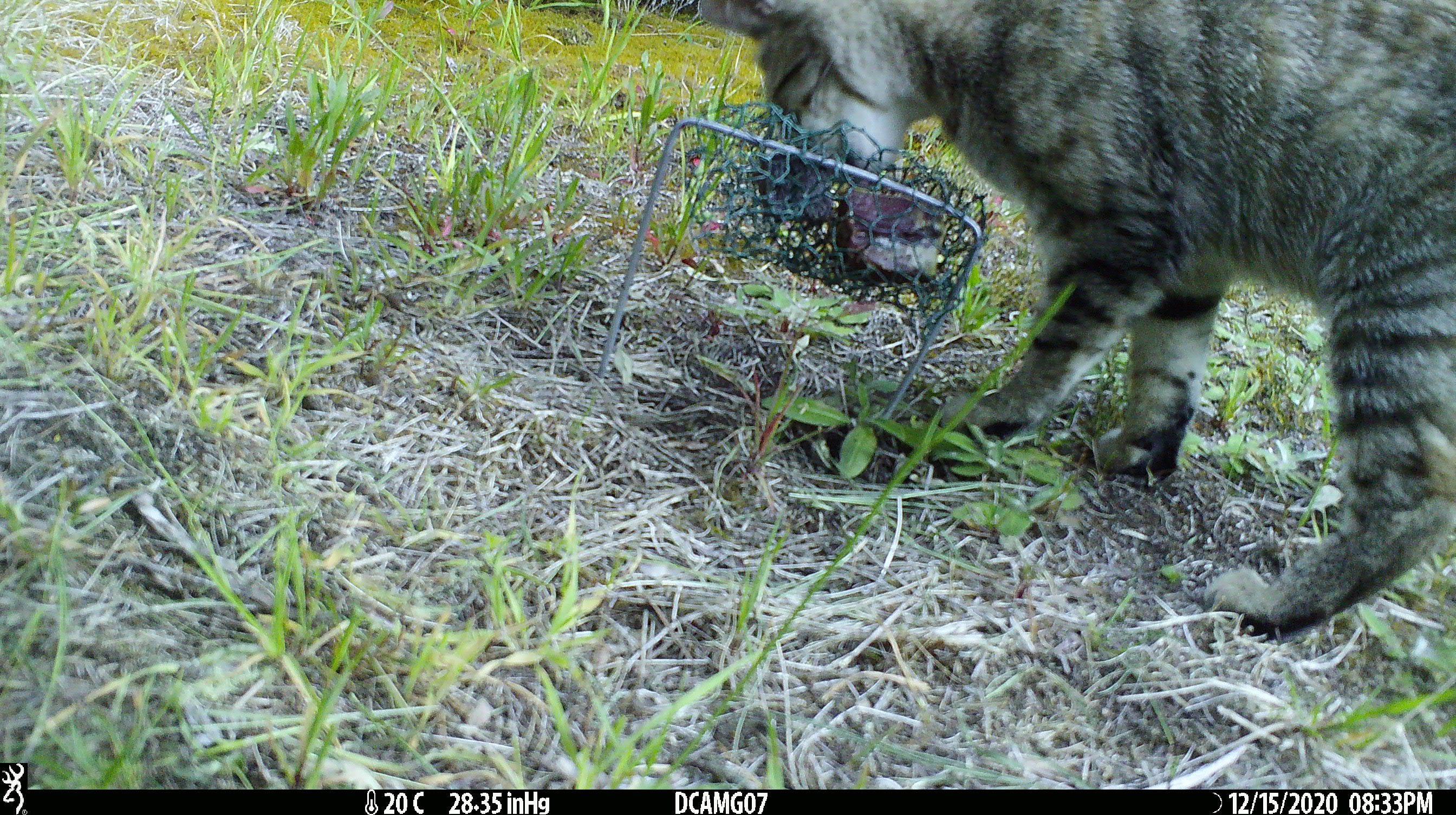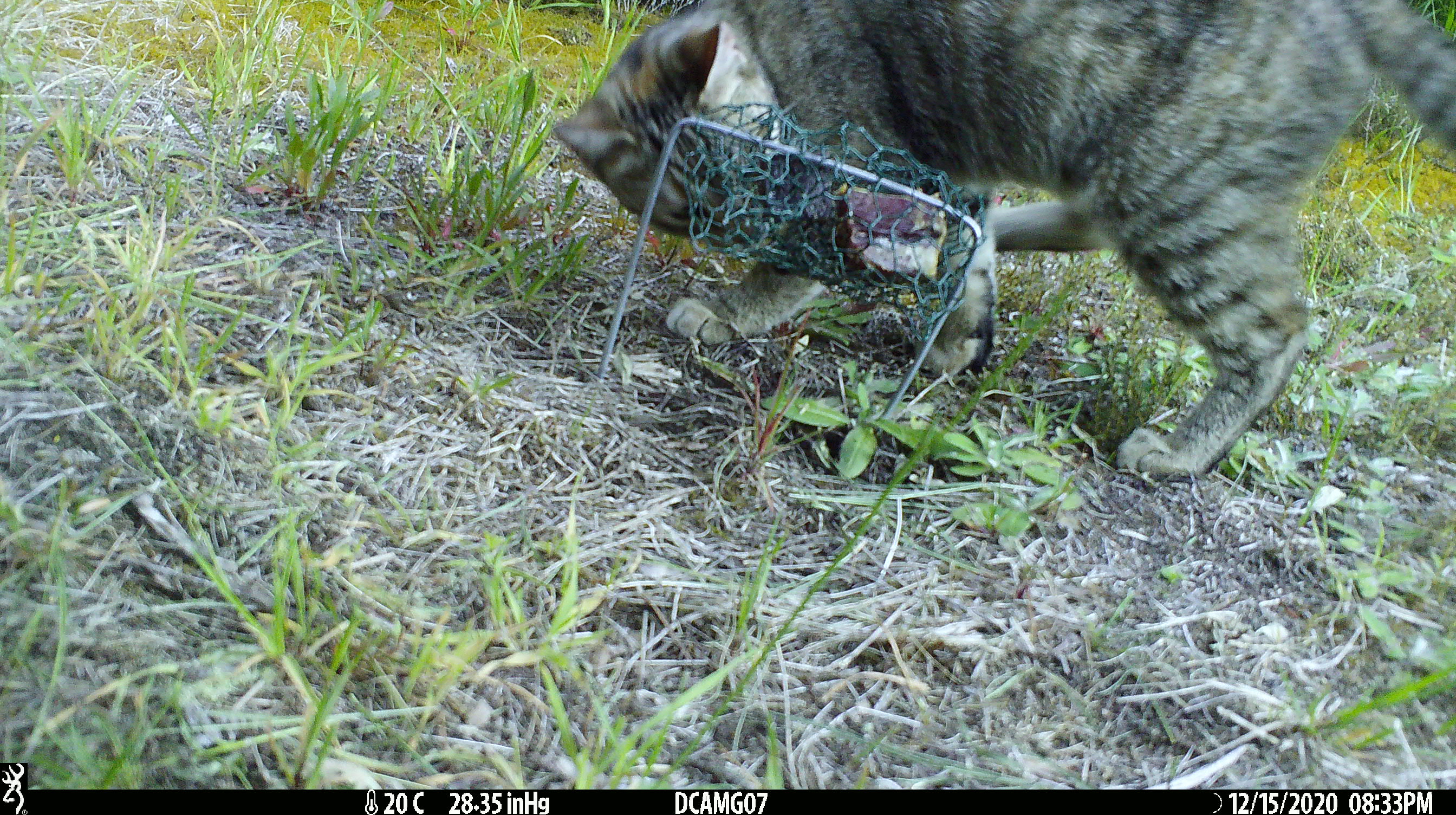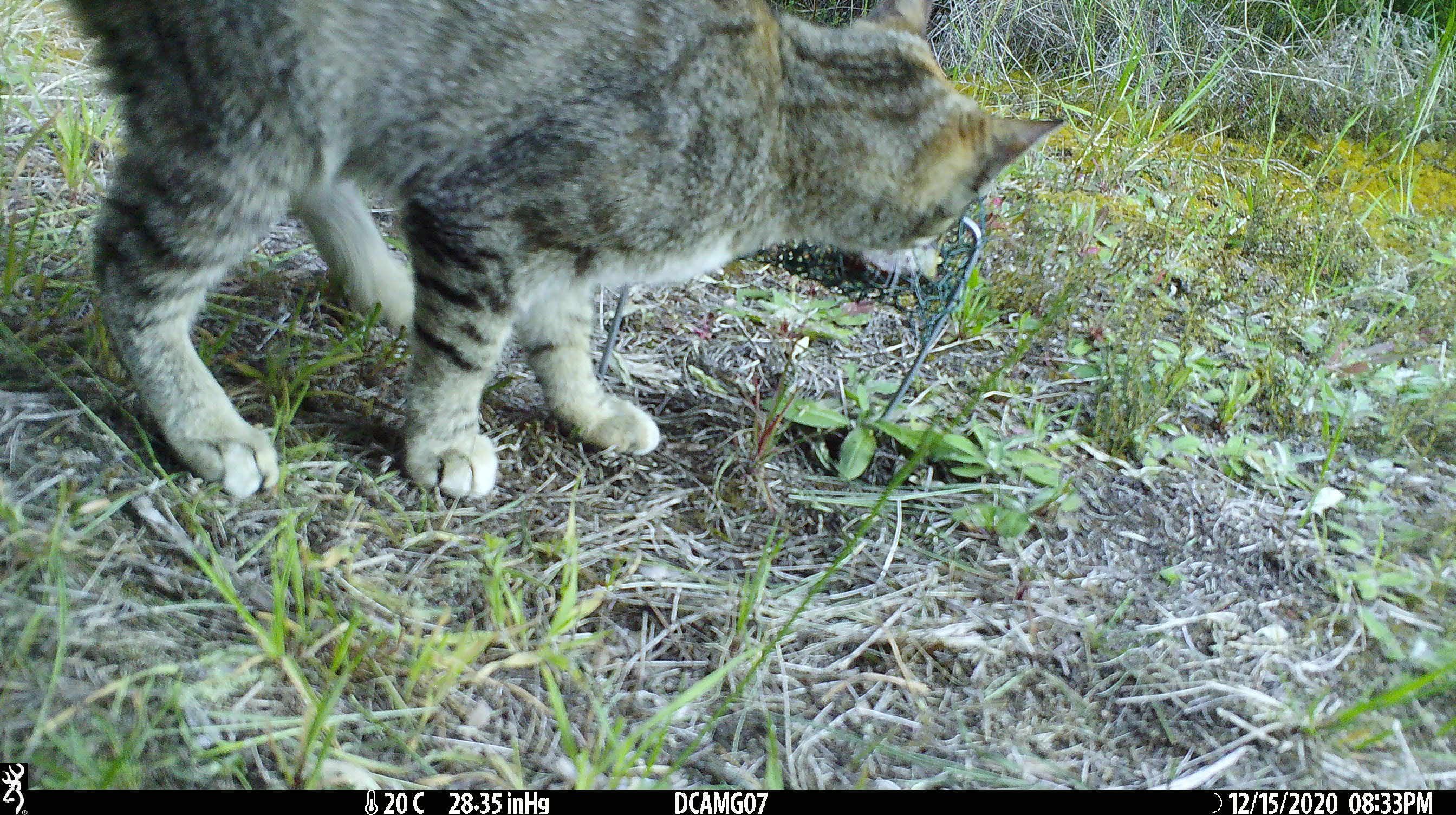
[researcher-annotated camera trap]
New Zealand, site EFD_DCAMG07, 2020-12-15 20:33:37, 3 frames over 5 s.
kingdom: Animalia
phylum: Chordata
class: Mammalia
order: Carnivora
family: Felidae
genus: Felis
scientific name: Felis catus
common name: domestic cat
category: cat